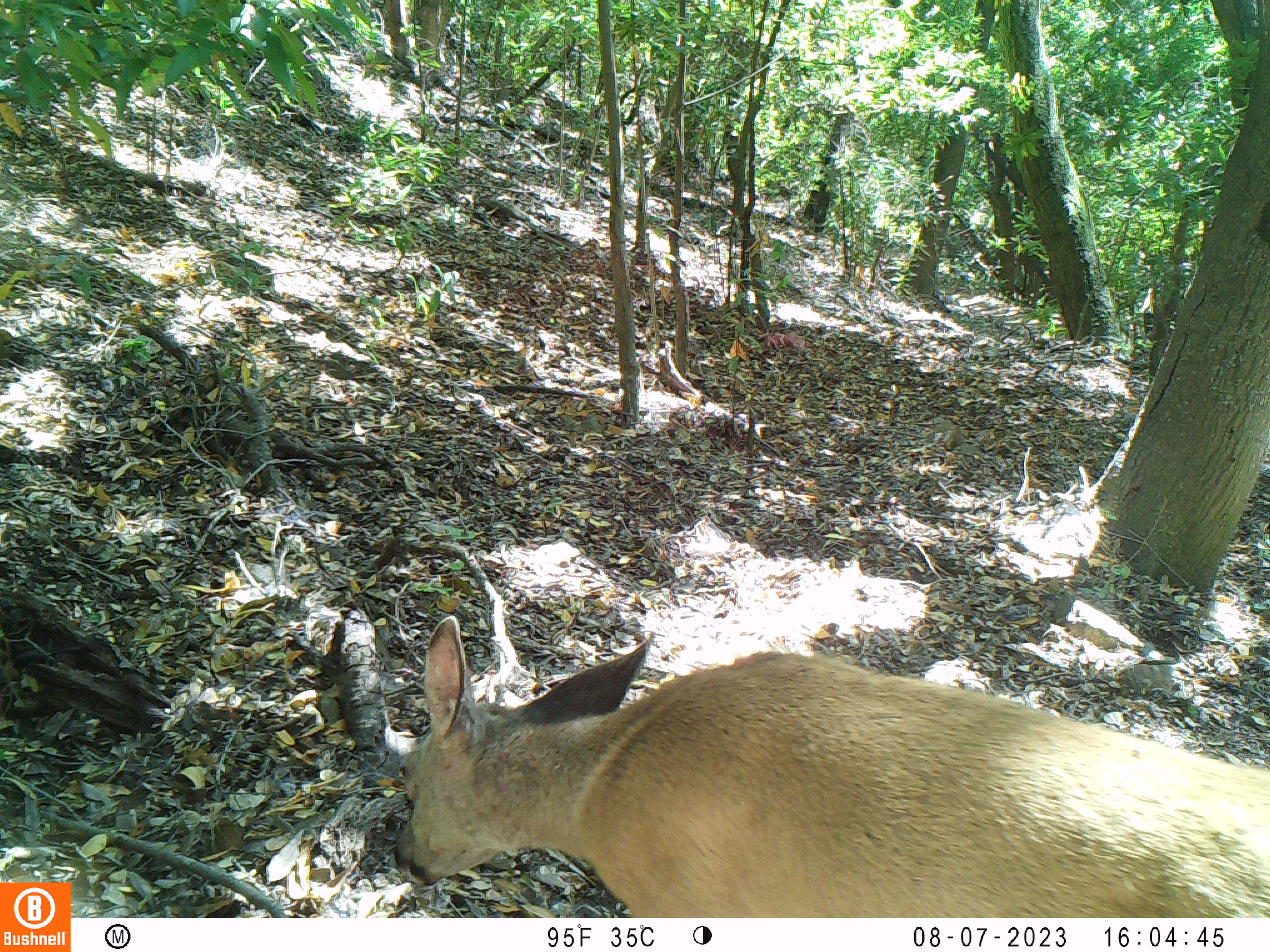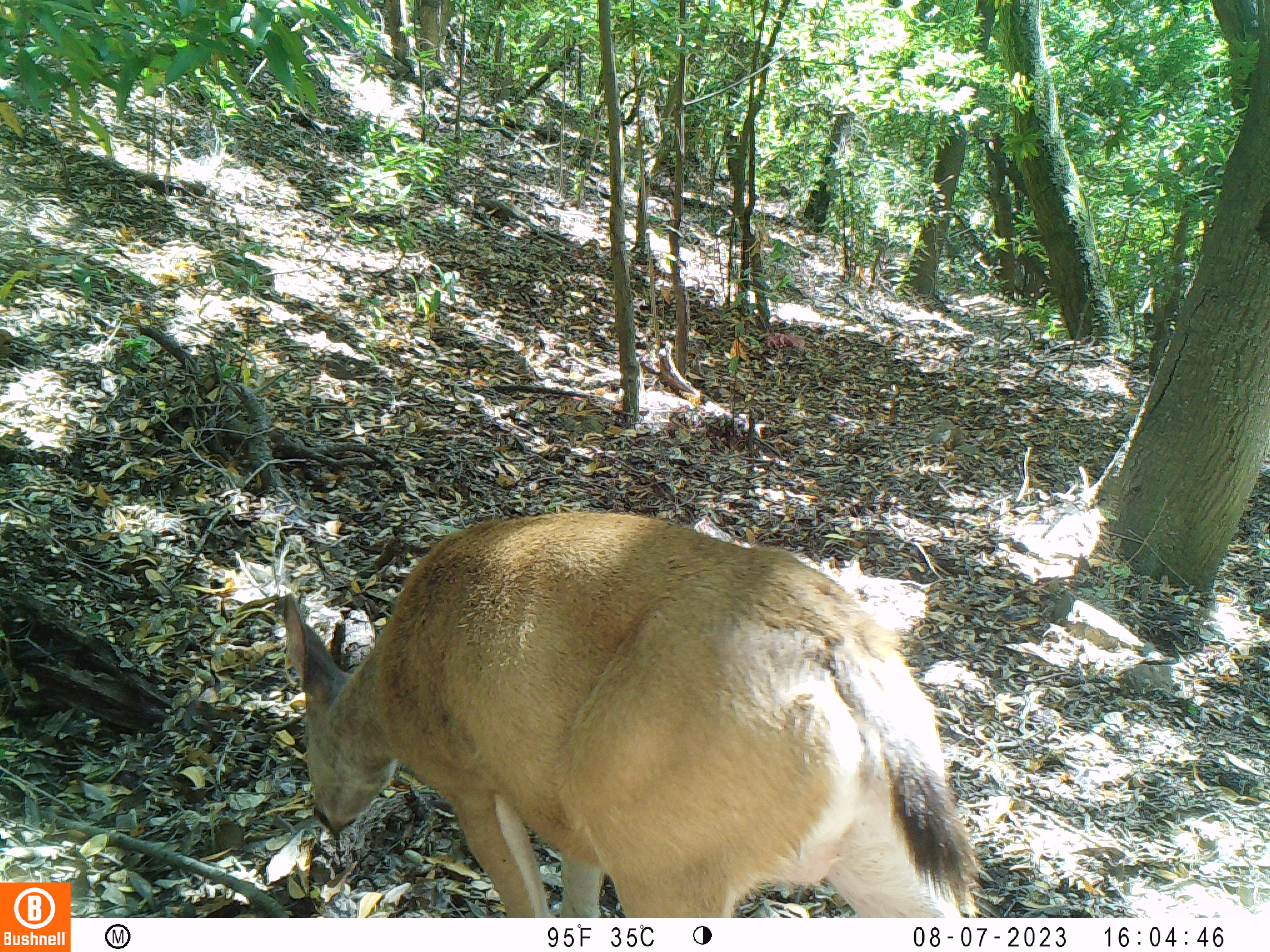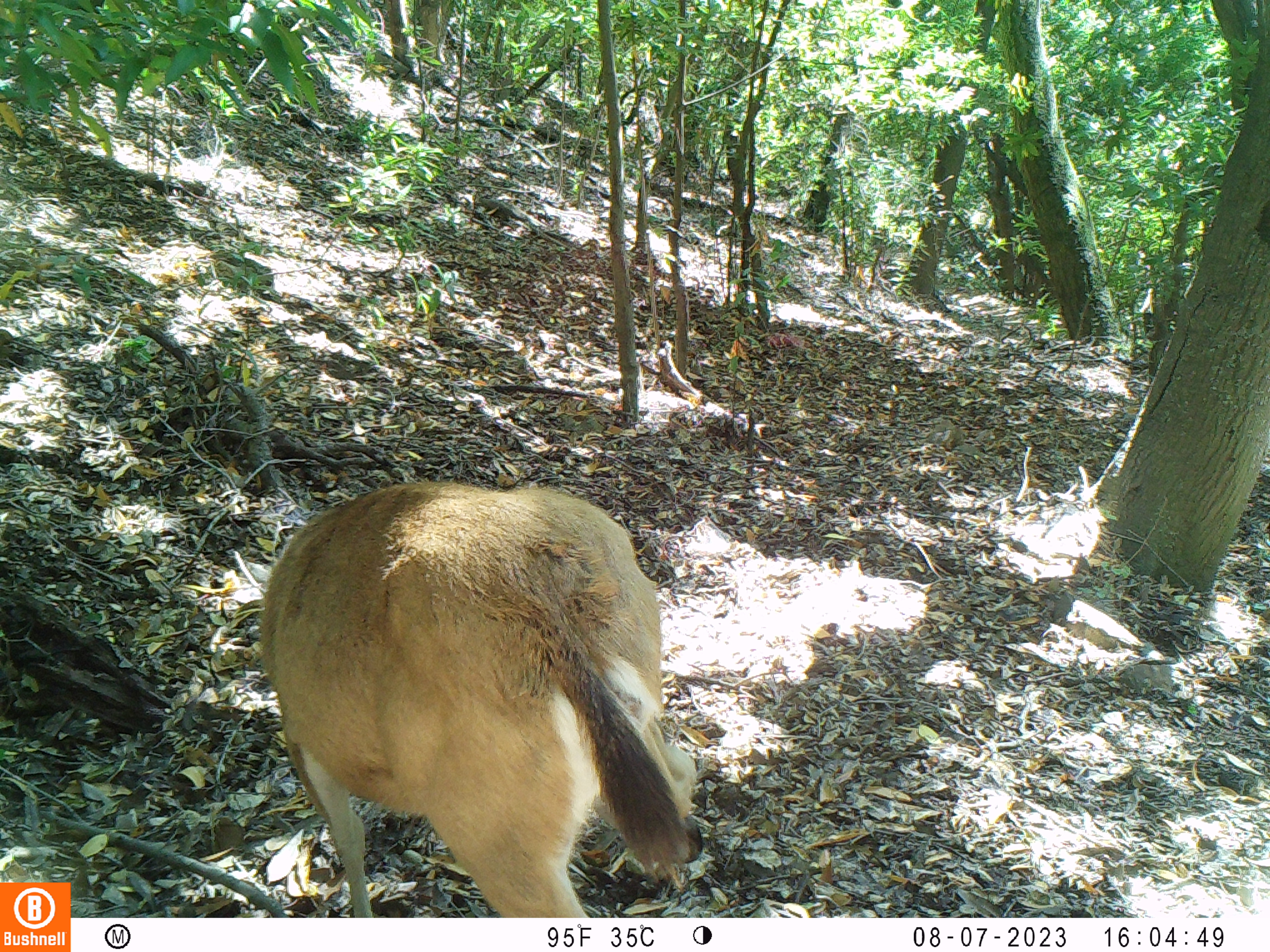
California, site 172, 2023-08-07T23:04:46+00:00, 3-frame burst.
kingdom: Animalia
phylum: Chordata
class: Mammalia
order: Artiodactyla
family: Cervidae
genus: Odocoileus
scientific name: Odocoileus hemionus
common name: mule deer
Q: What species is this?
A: Mule deer (Odocoileus hemionus).